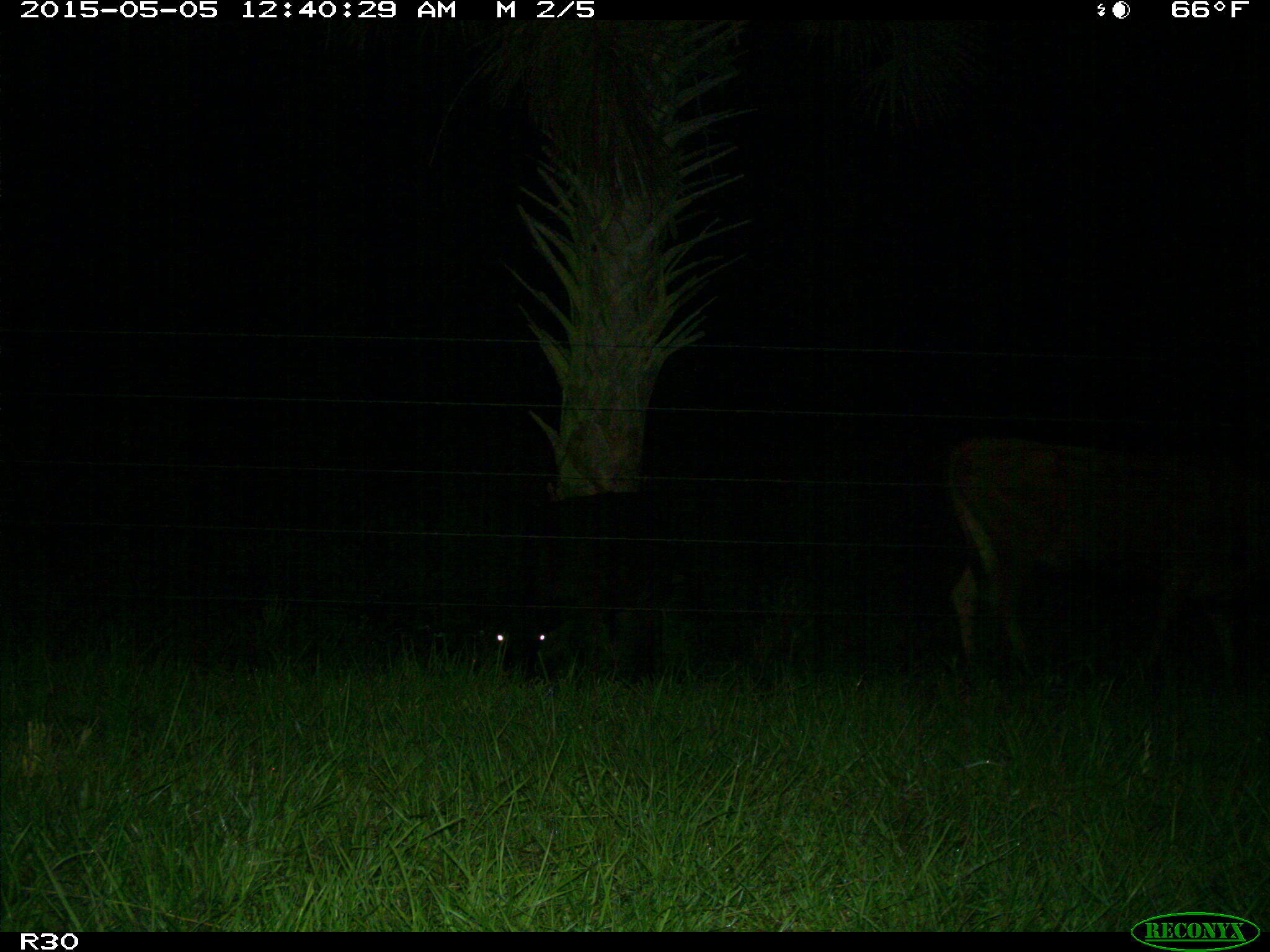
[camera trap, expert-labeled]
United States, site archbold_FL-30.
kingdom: Animalia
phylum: Chordata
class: Mammalia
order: Artiodactyla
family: Bovidae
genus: Bos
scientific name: Bos taurus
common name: domestic cow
Bos taurus (domestic cow).